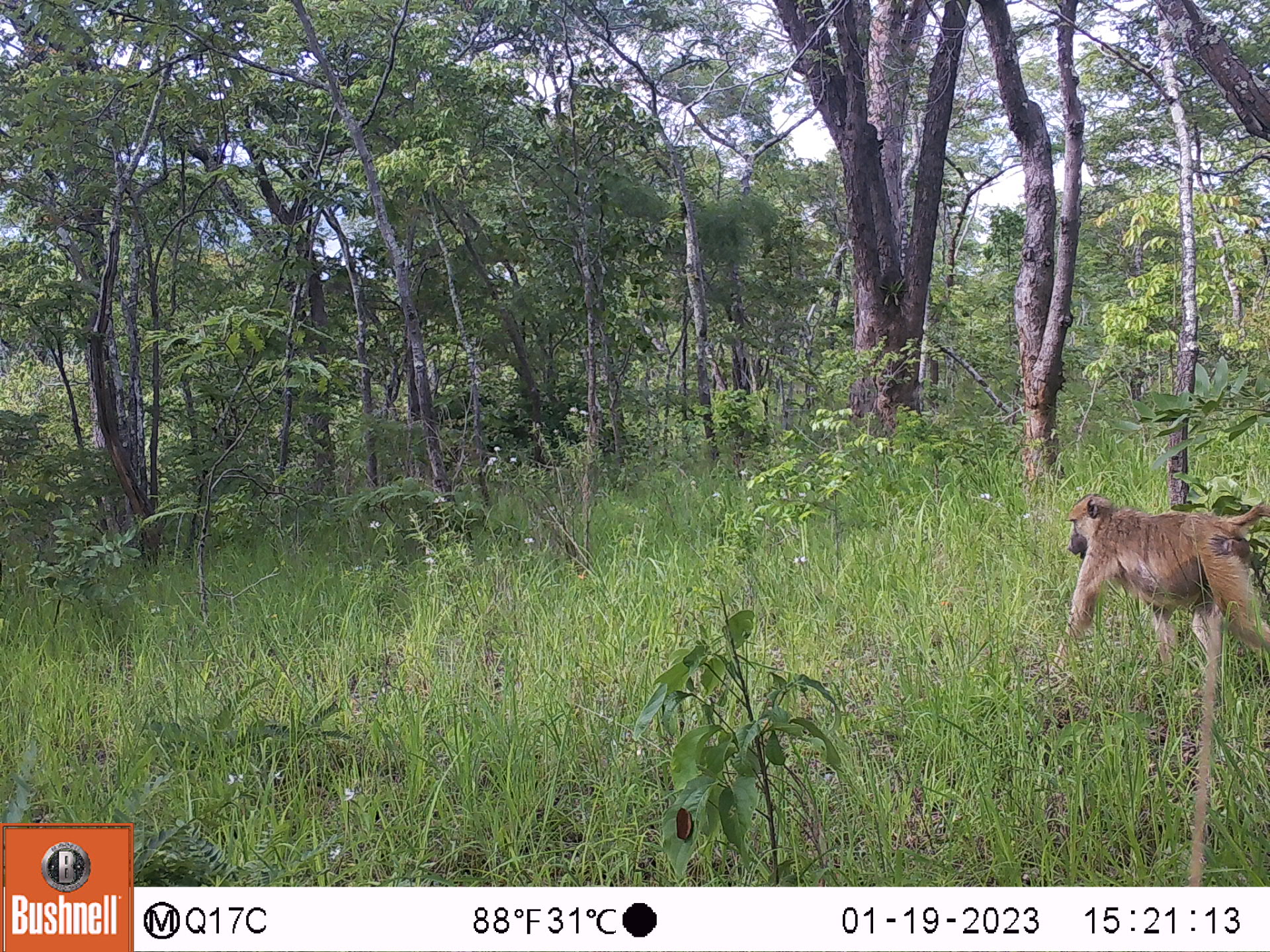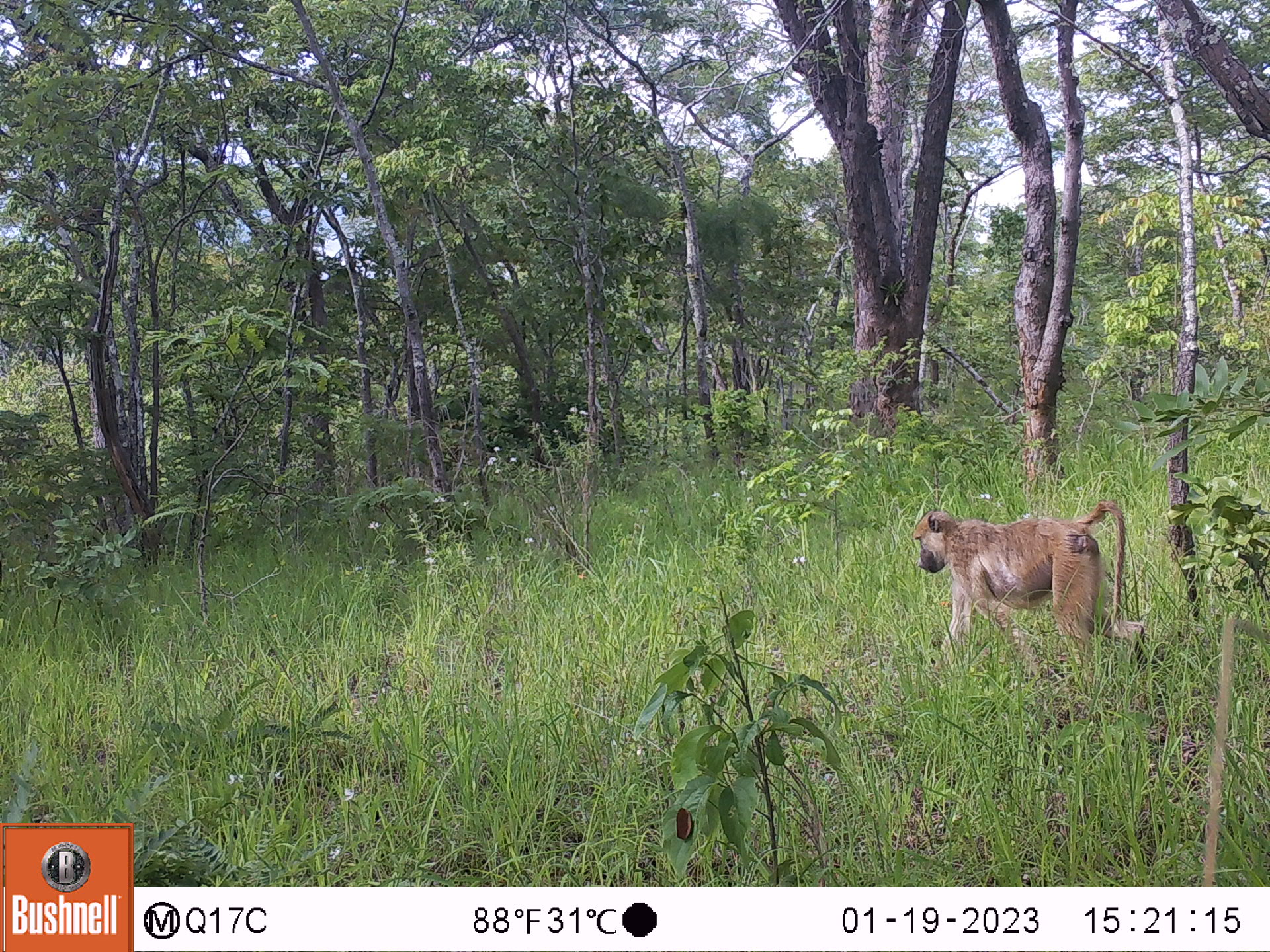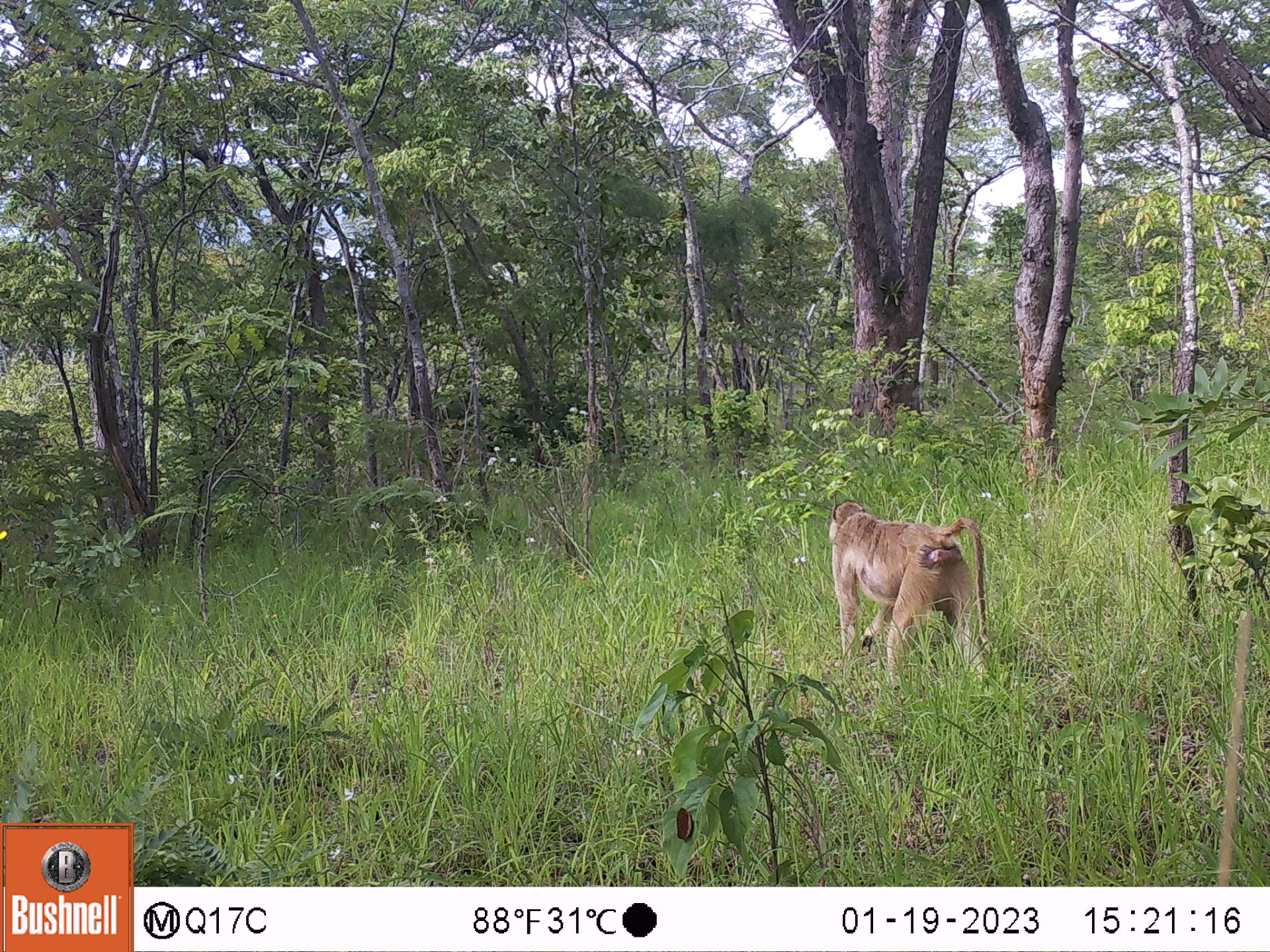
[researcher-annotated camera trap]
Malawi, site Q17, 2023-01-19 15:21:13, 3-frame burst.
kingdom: Animalia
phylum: Chordata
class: Mammalia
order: Primates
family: Cercopithecidae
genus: Papio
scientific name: Papio cynocephalus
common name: yellow baboon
Yellow baboon (Papio cynocephalus), count 1.